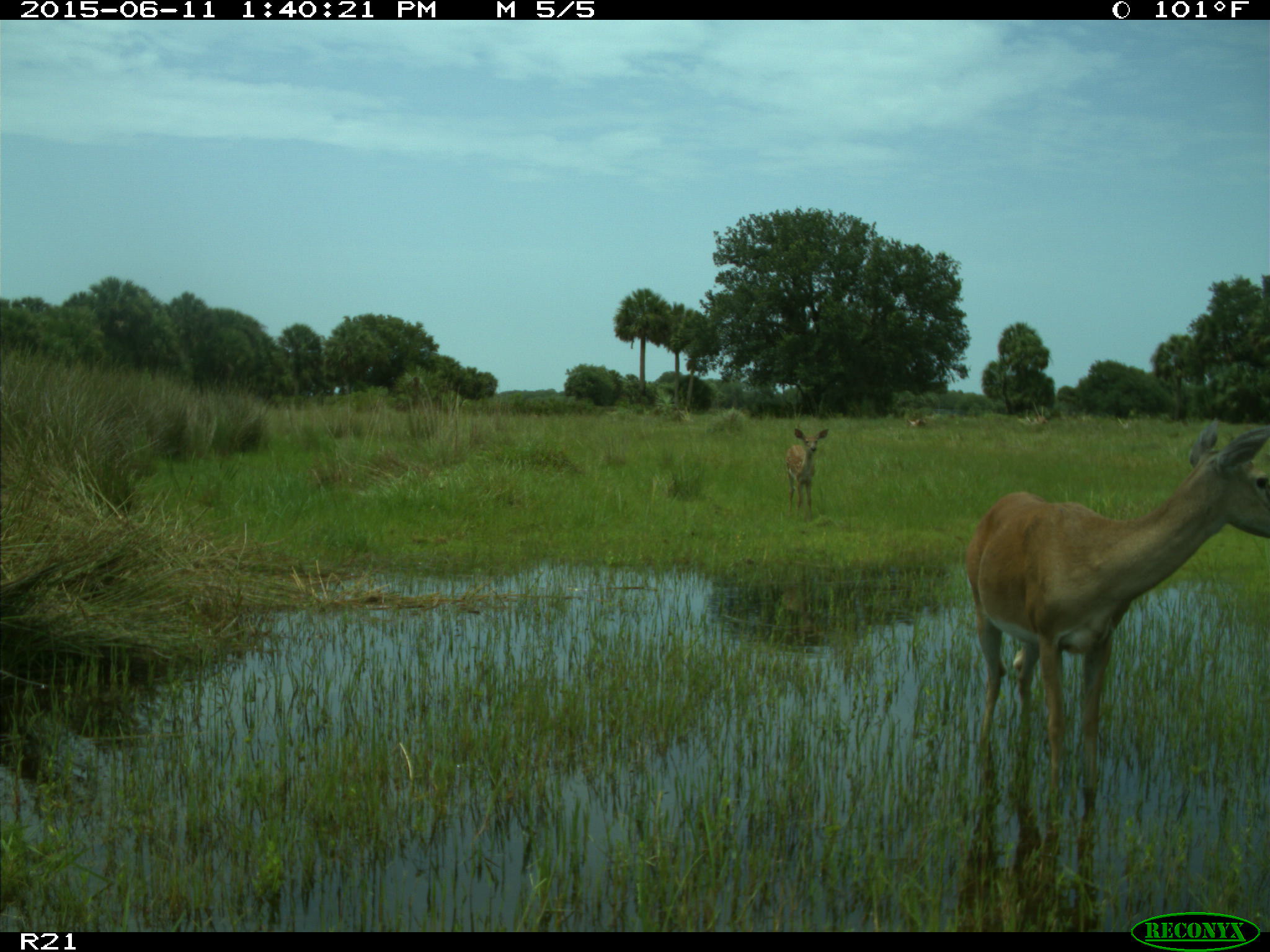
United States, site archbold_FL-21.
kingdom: Animalia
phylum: Chordata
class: Mammalia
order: Artiodactyla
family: Cervidae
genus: Odocoileus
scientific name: Odocoileus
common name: deer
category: unidentified deer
Unidentified deer (deer) (Odocoileus).